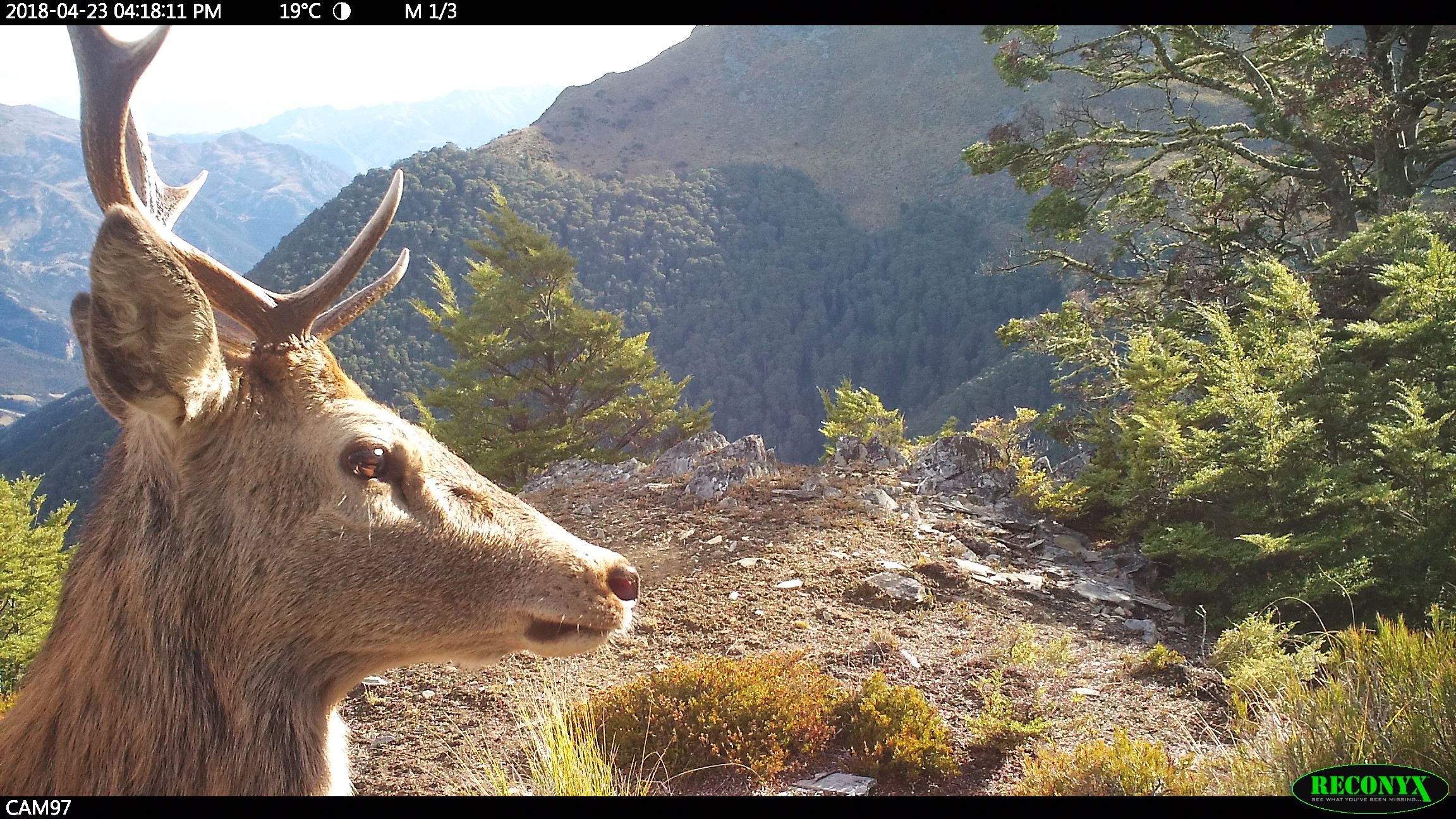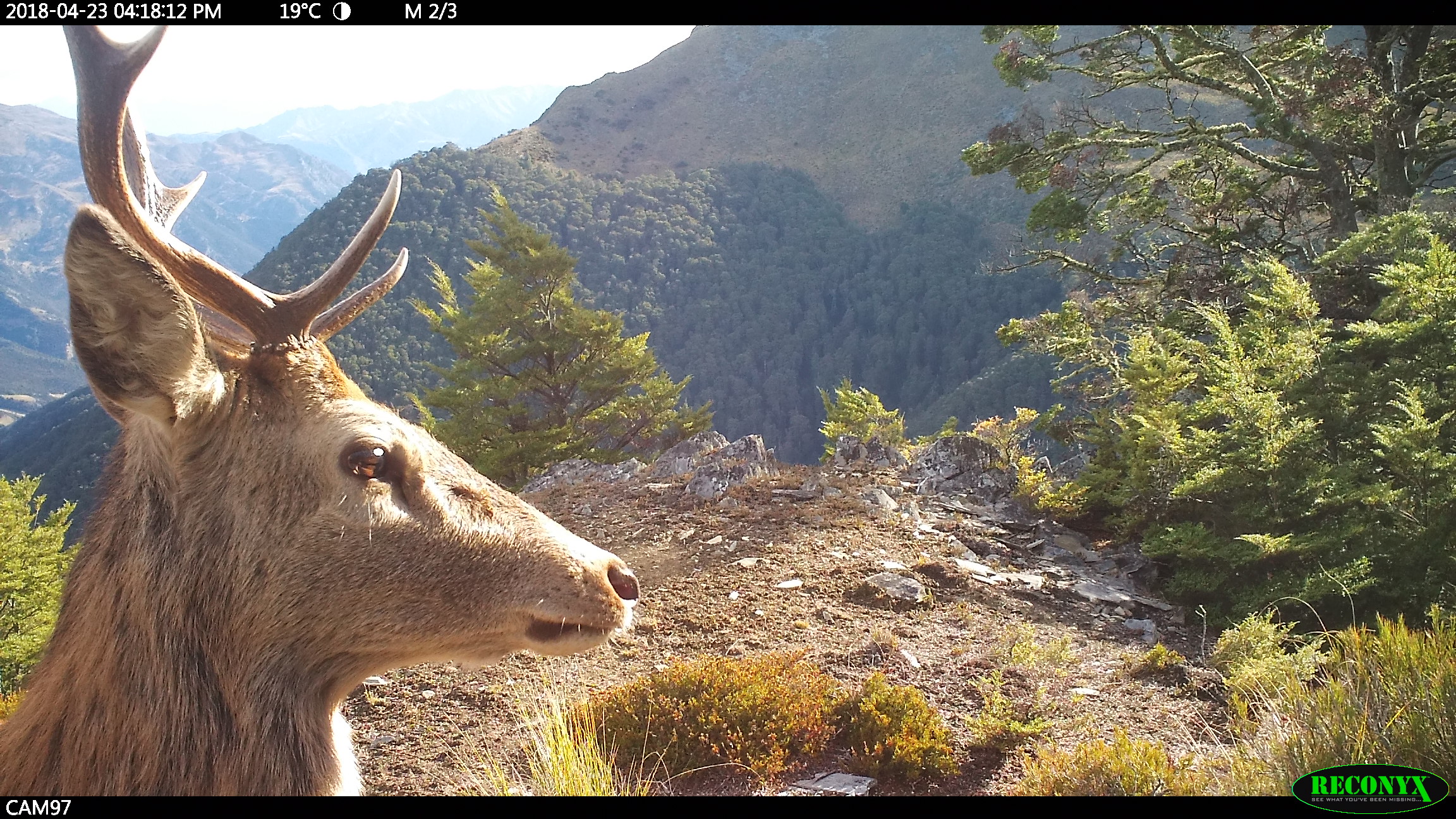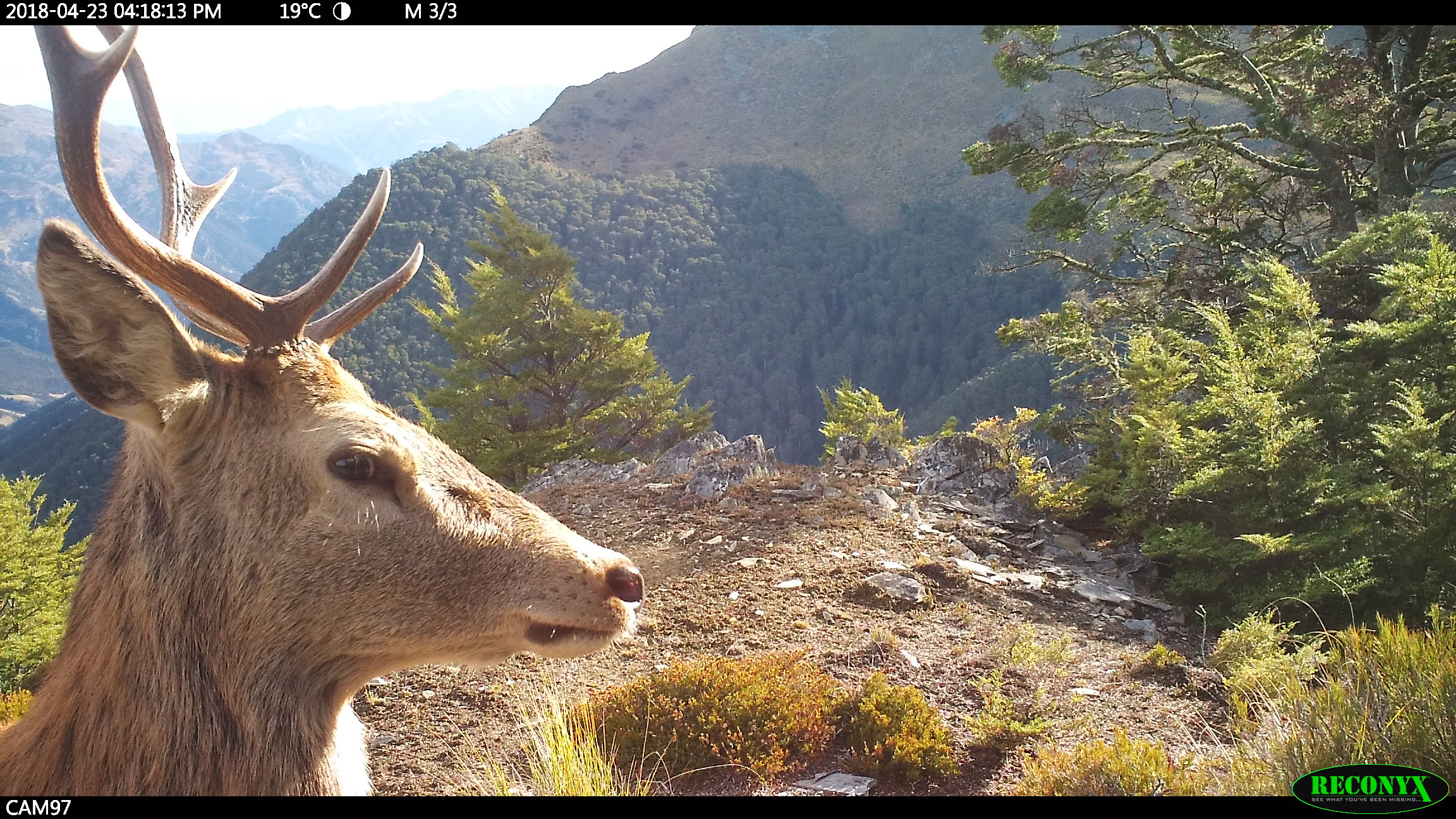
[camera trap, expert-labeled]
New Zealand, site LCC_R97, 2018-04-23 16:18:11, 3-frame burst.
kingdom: Animalia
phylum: Chordata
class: Mammalia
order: Artiodactyla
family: Cervidae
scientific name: Cervidae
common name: deer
Deer (Cervidae).